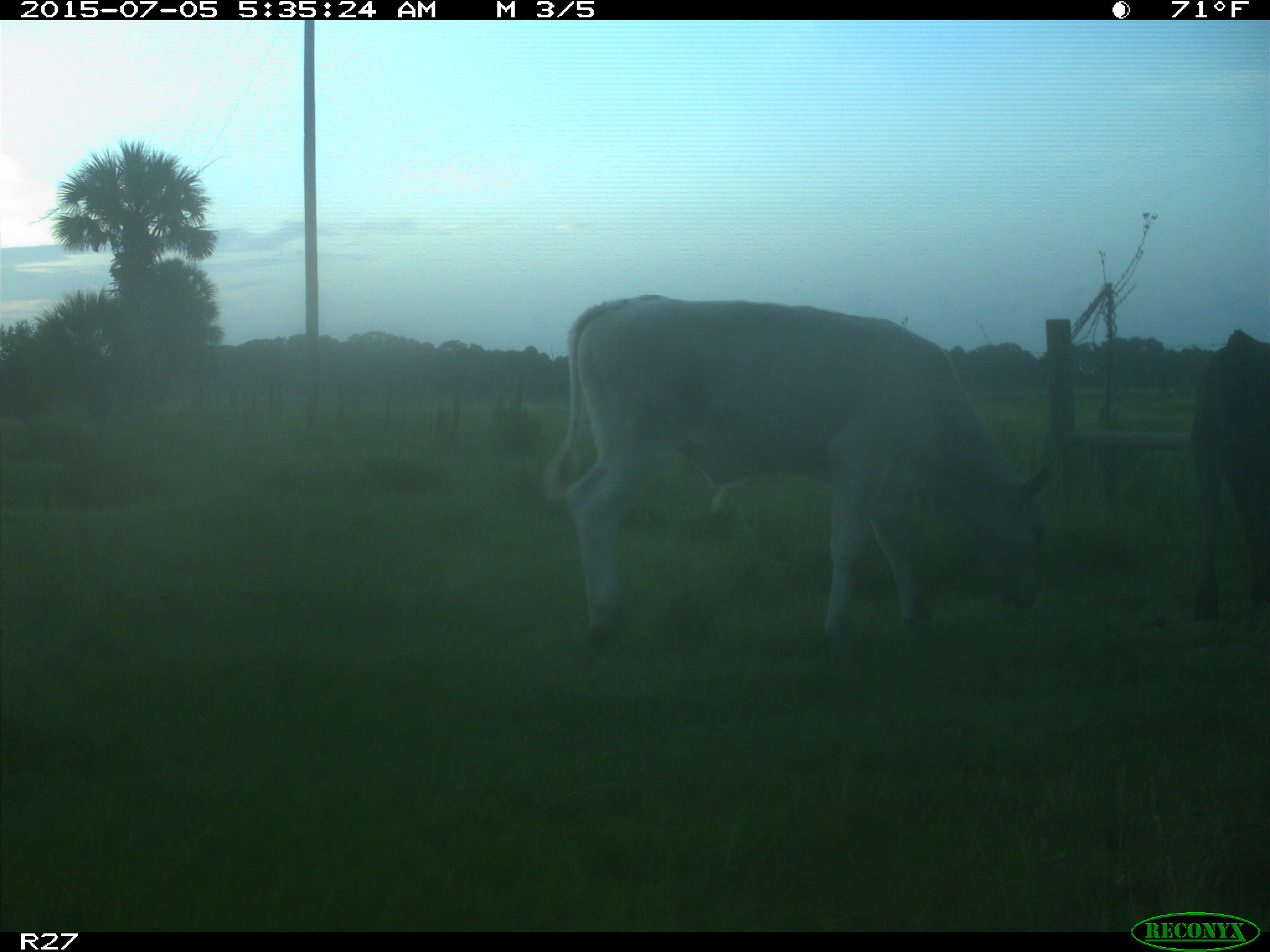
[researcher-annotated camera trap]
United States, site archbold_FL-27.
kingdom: Animalia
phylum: Chordata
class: Mammalia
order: Artiodactyla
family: Bovidae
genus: Bos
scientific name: Bos taurus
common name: domestic cow